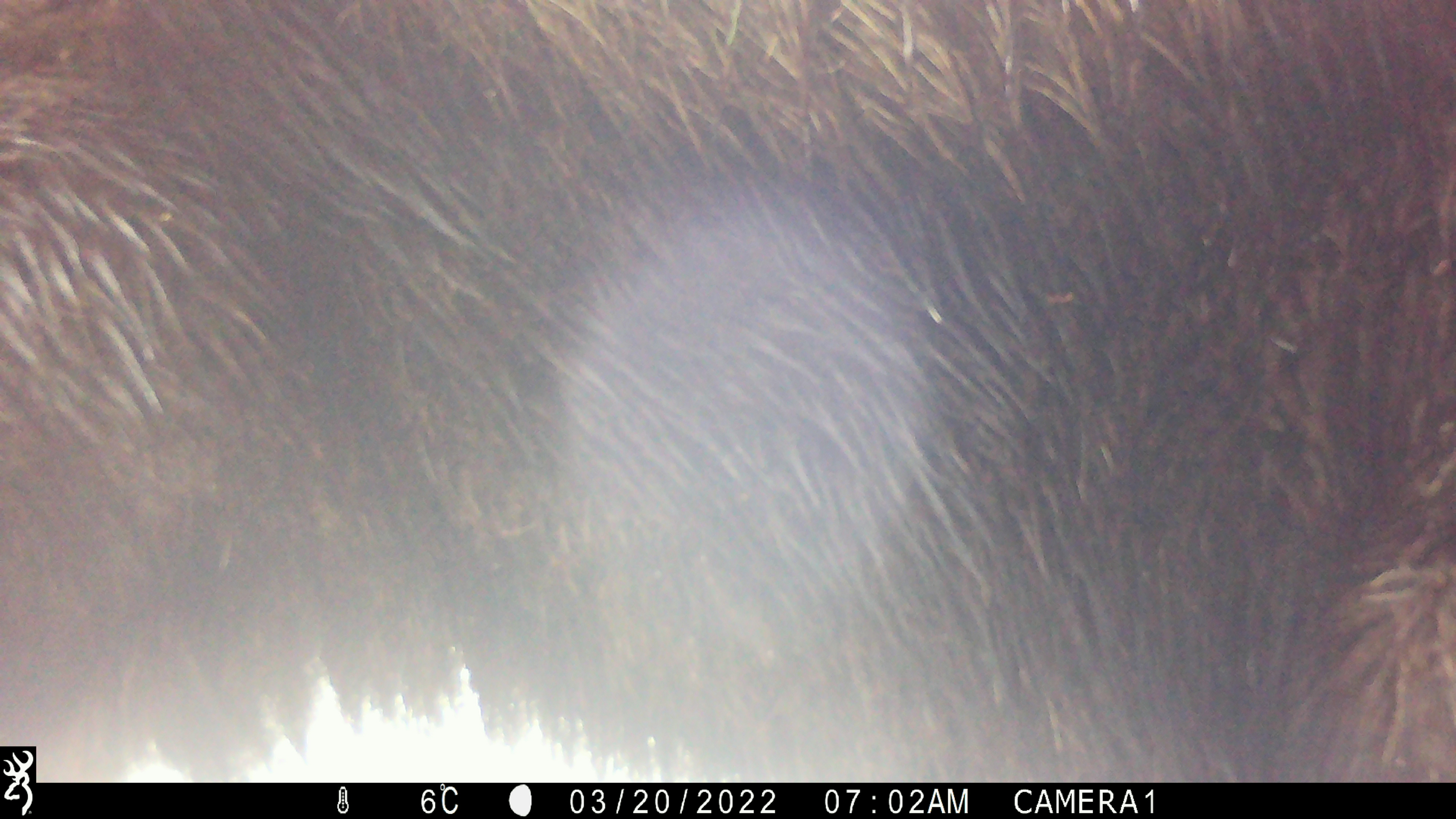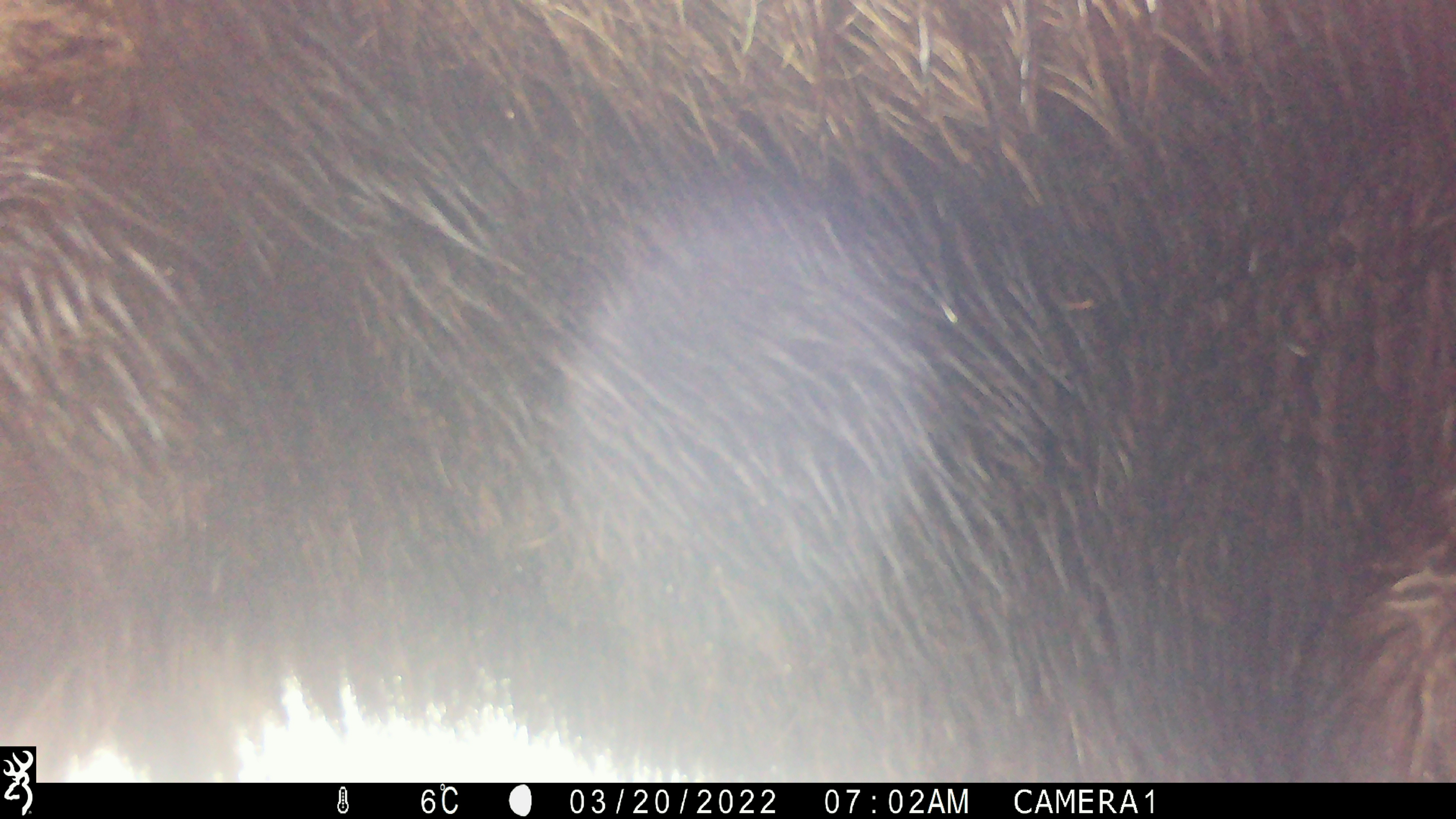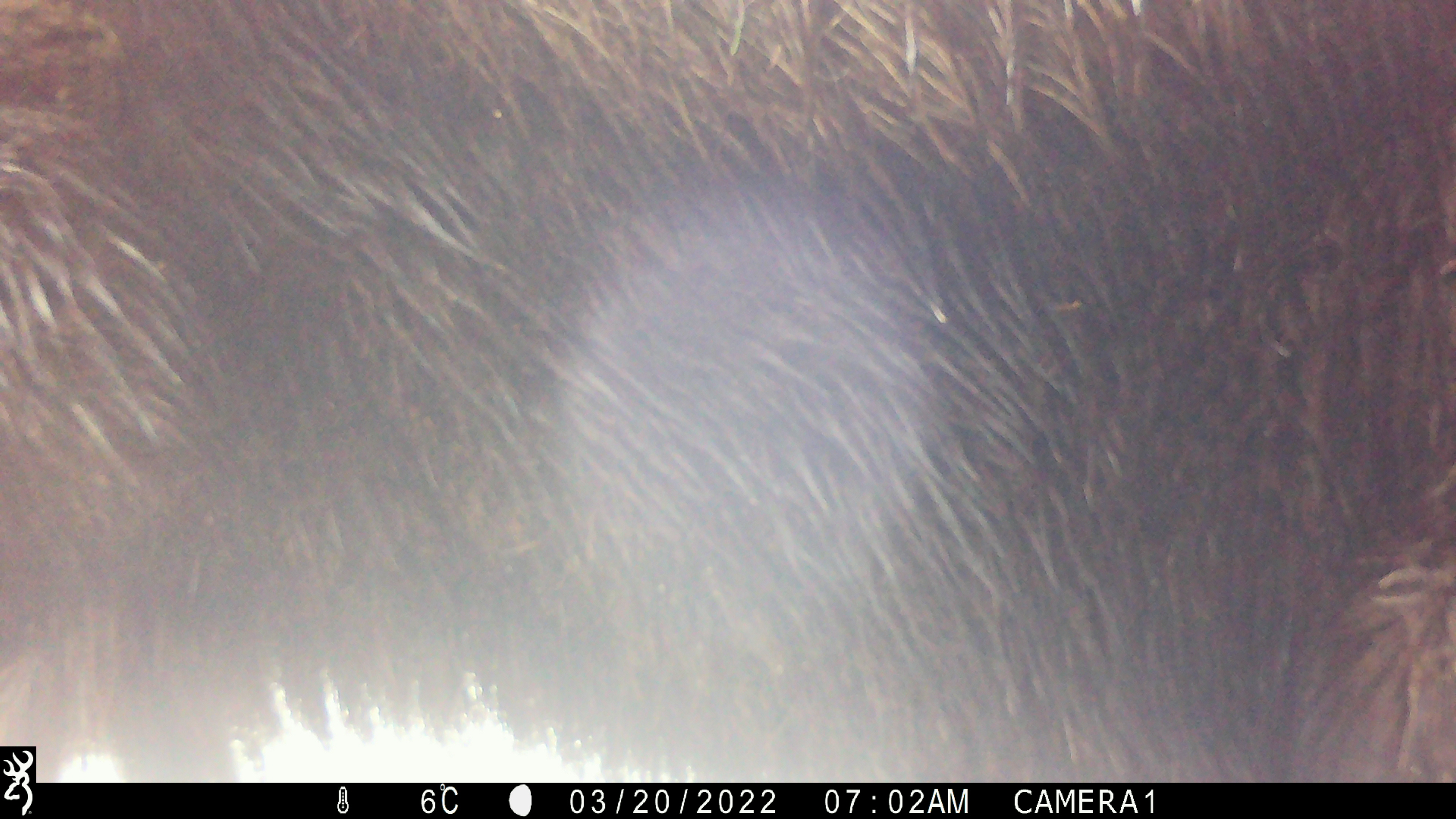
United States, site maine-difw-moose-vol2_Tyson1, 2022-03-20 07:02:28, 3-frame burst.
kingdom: Animalia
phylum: Chordata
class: Mammalia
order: Artiodactyla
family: Cervidae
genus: Alces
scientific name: Alces alces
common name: moose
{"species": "moose (Alces alces)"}